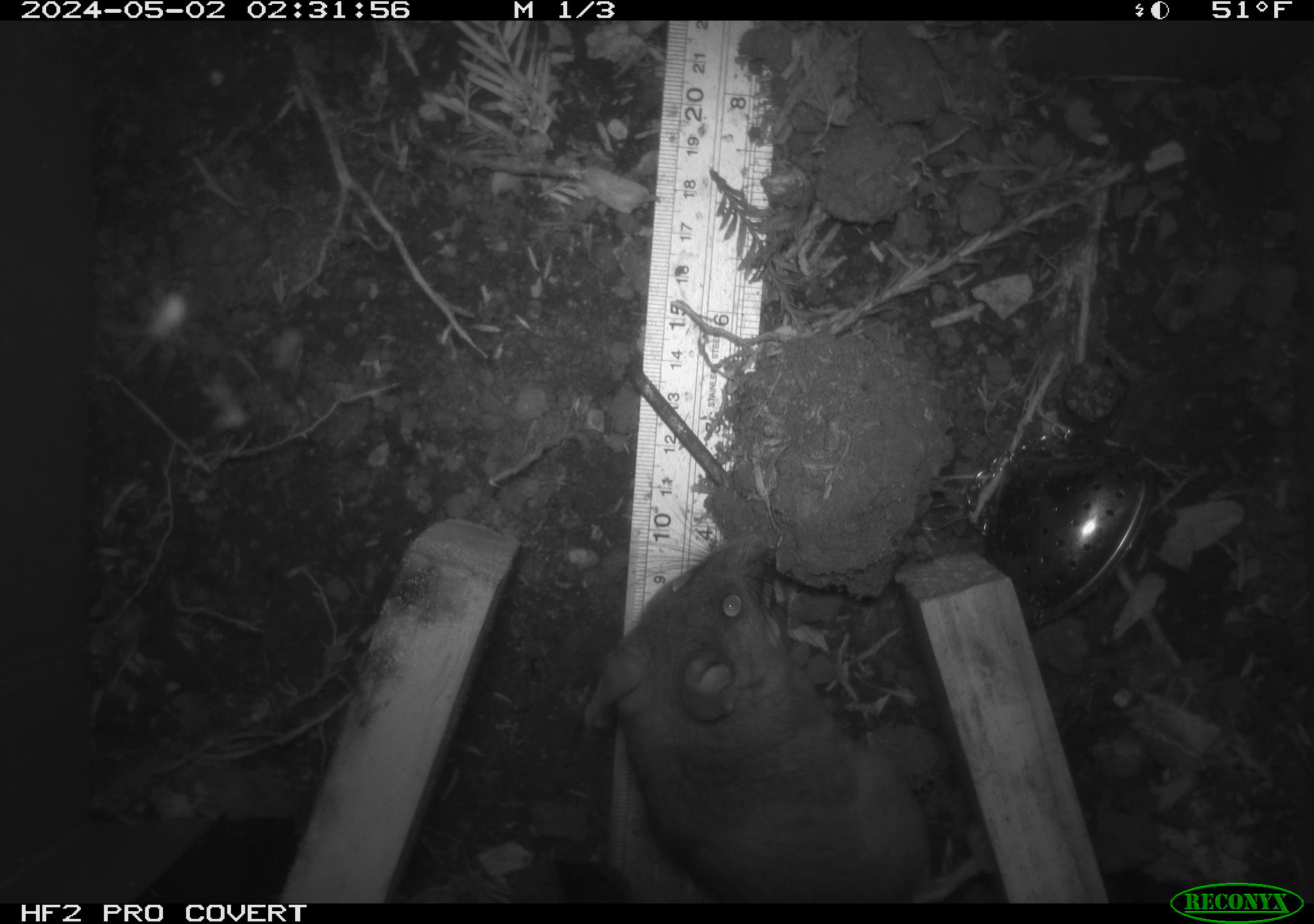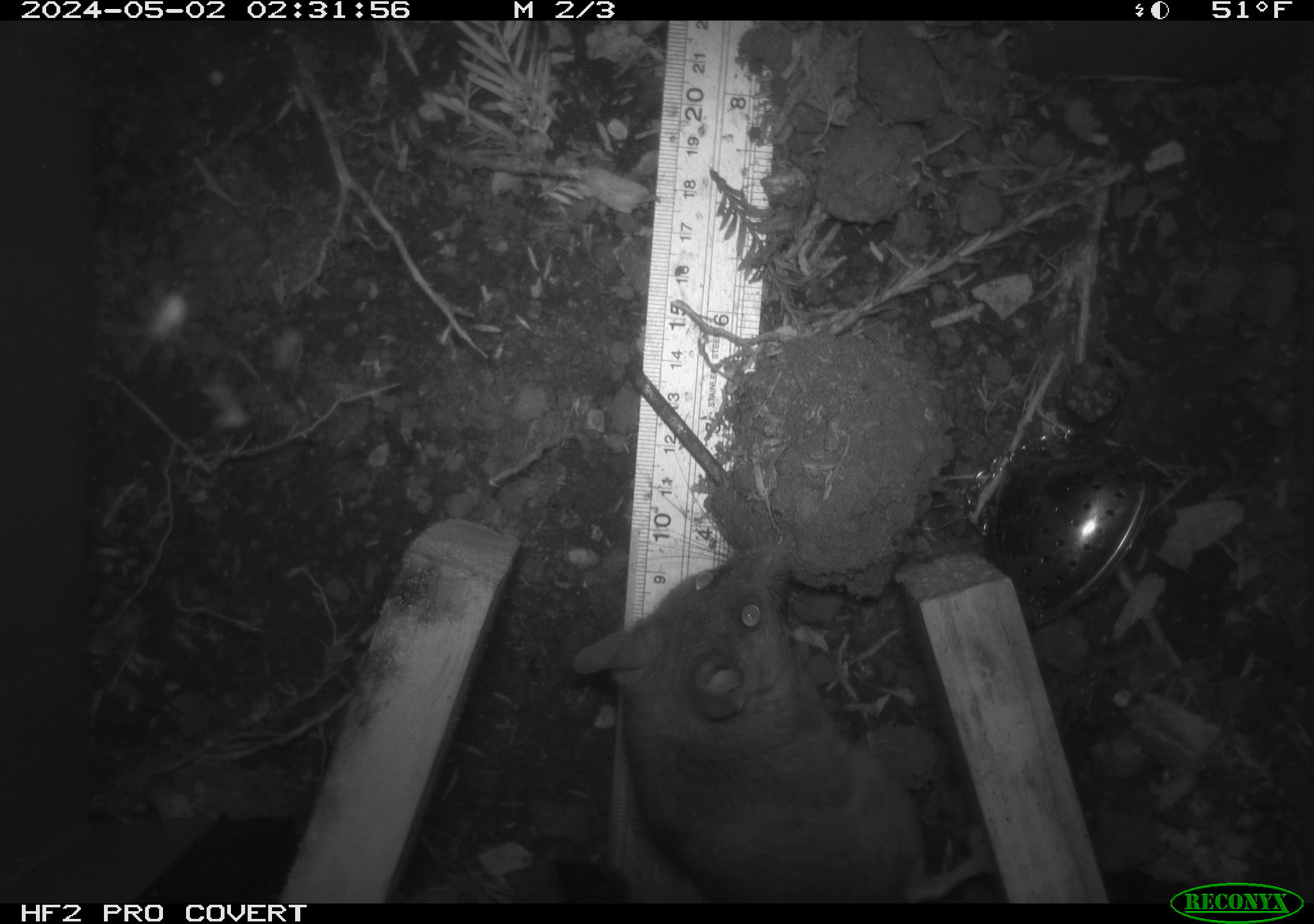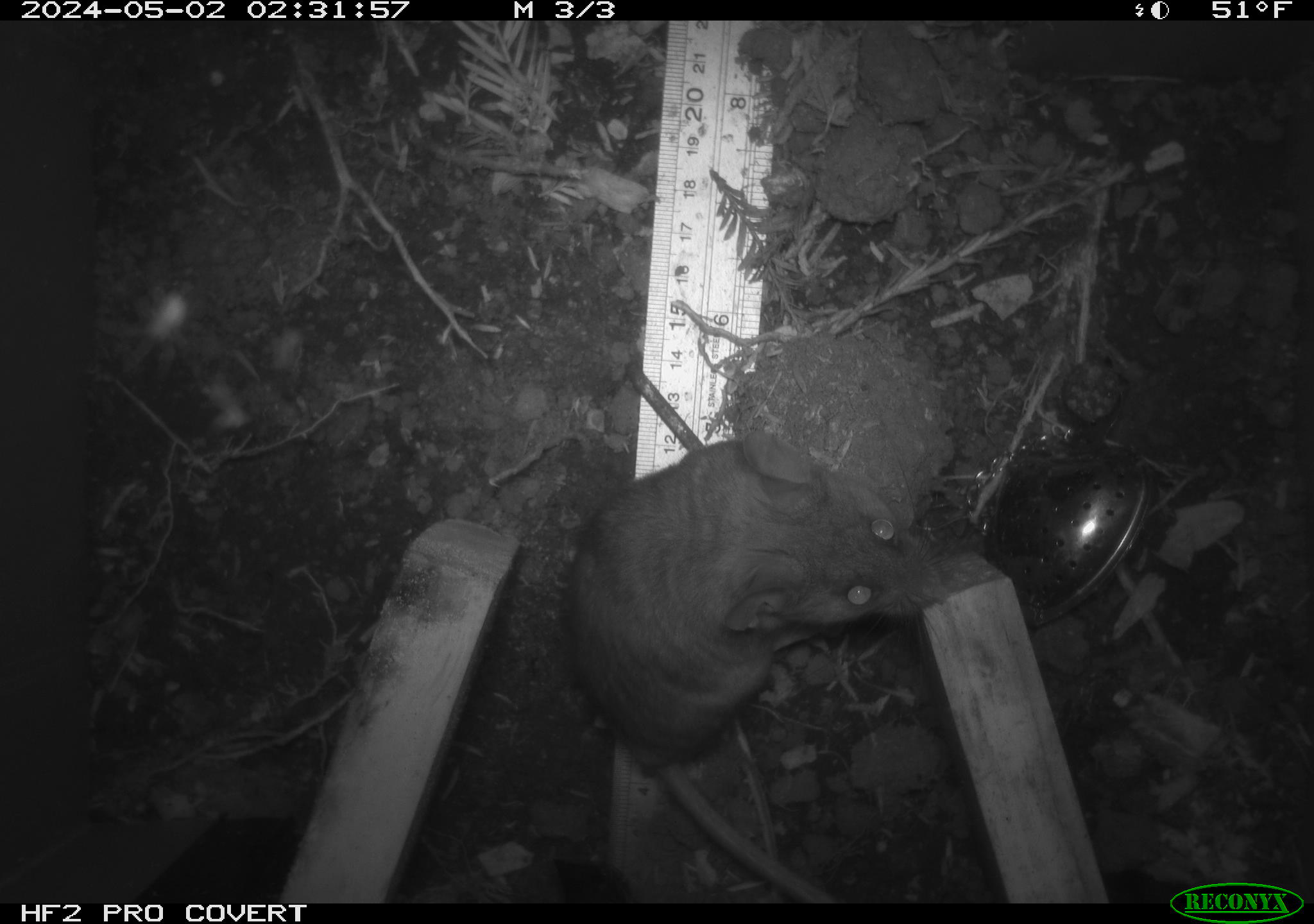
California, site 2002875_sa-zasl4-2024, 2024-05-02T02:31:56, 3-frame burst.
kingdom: Animalia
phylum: Chordata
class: Mammalia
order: Rodentia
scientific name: Rodentia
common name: rodent